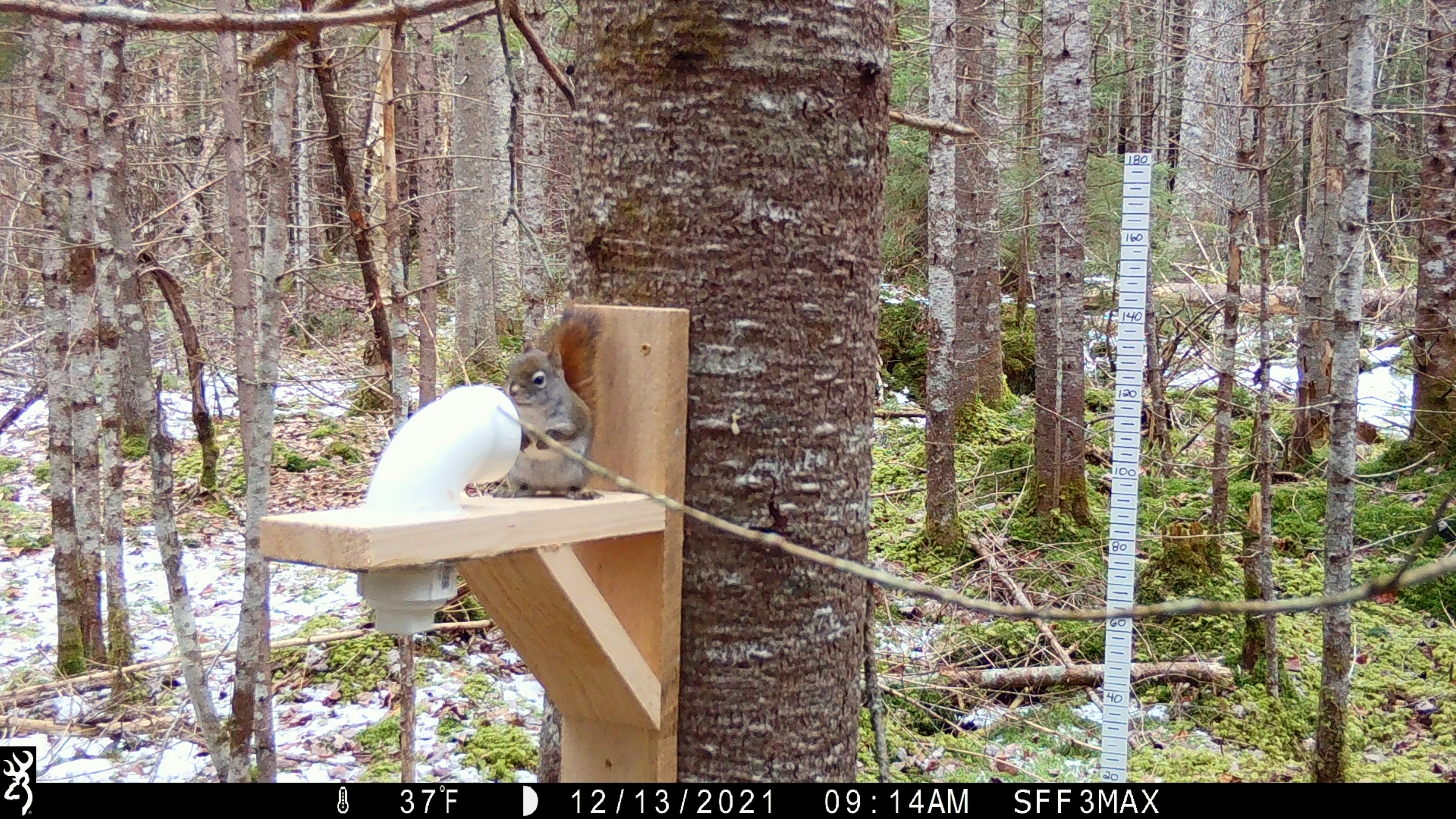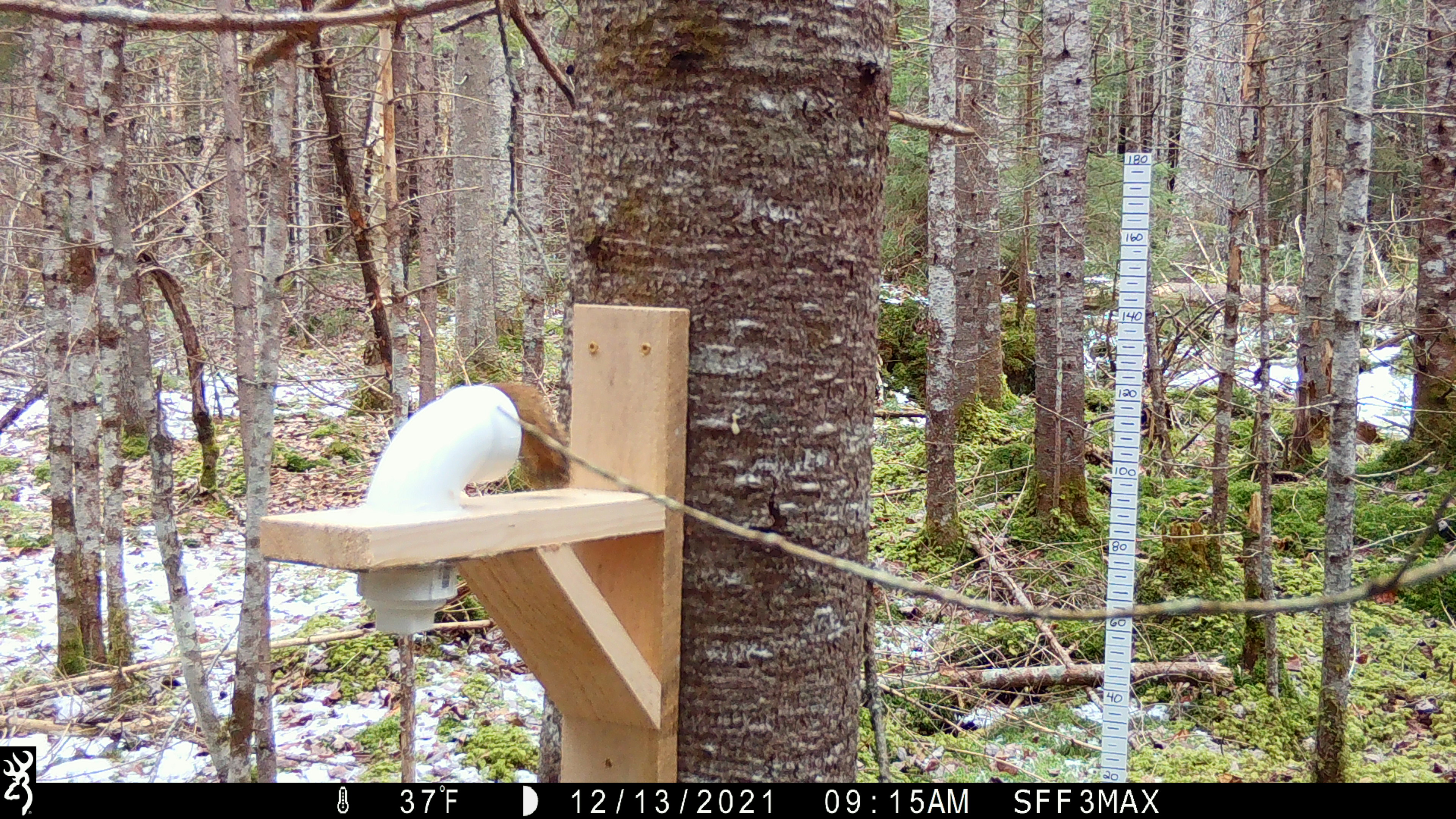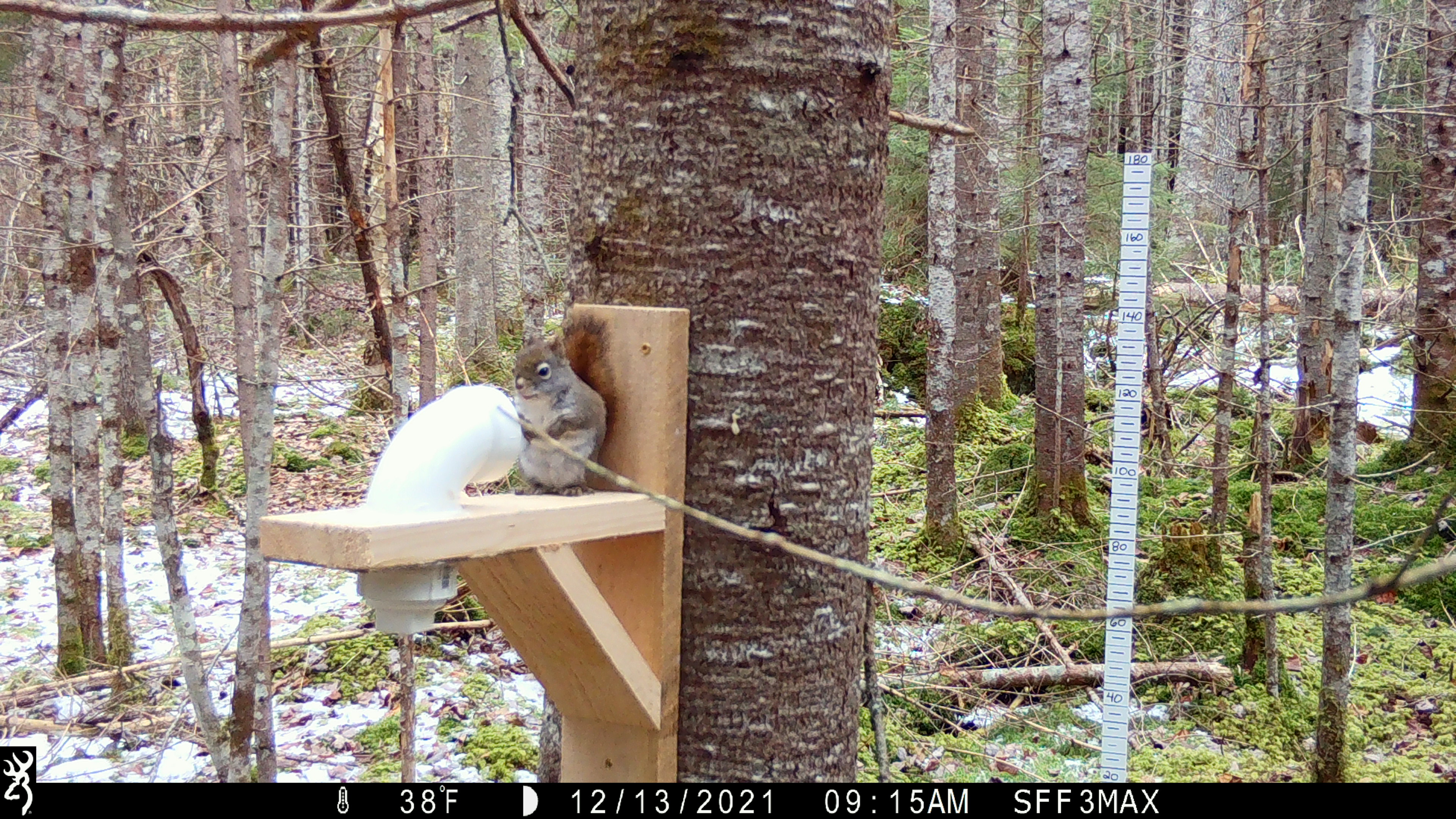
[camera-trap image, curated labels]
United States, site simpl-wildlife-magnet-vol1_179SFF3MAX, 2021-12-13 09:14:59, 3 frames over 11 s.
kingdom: Animalia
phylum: Chordata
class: Mammalia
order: Rodentia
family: Sciuridae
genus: Tamiasciurus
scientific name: Tamiasciurus hudsonicus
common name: red squirrel